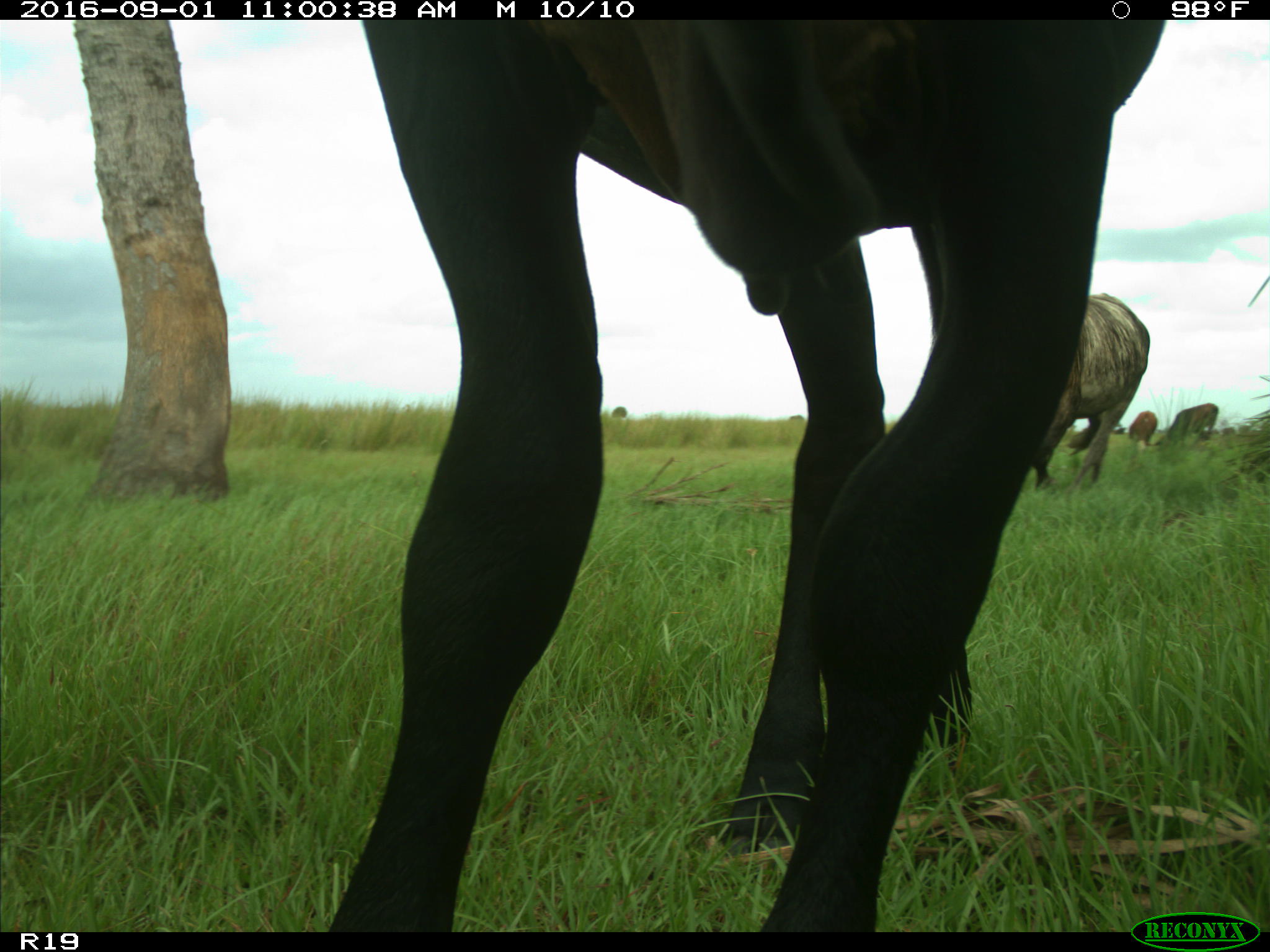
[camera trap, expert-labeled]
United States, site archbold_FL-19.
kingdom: Animalia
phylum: Chordata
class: Mammalia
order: Artiodactyla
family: Bovidae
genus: Bos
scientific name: Bos taurus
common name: domestic cow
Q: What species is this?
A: Bos taurus (domestic cow).